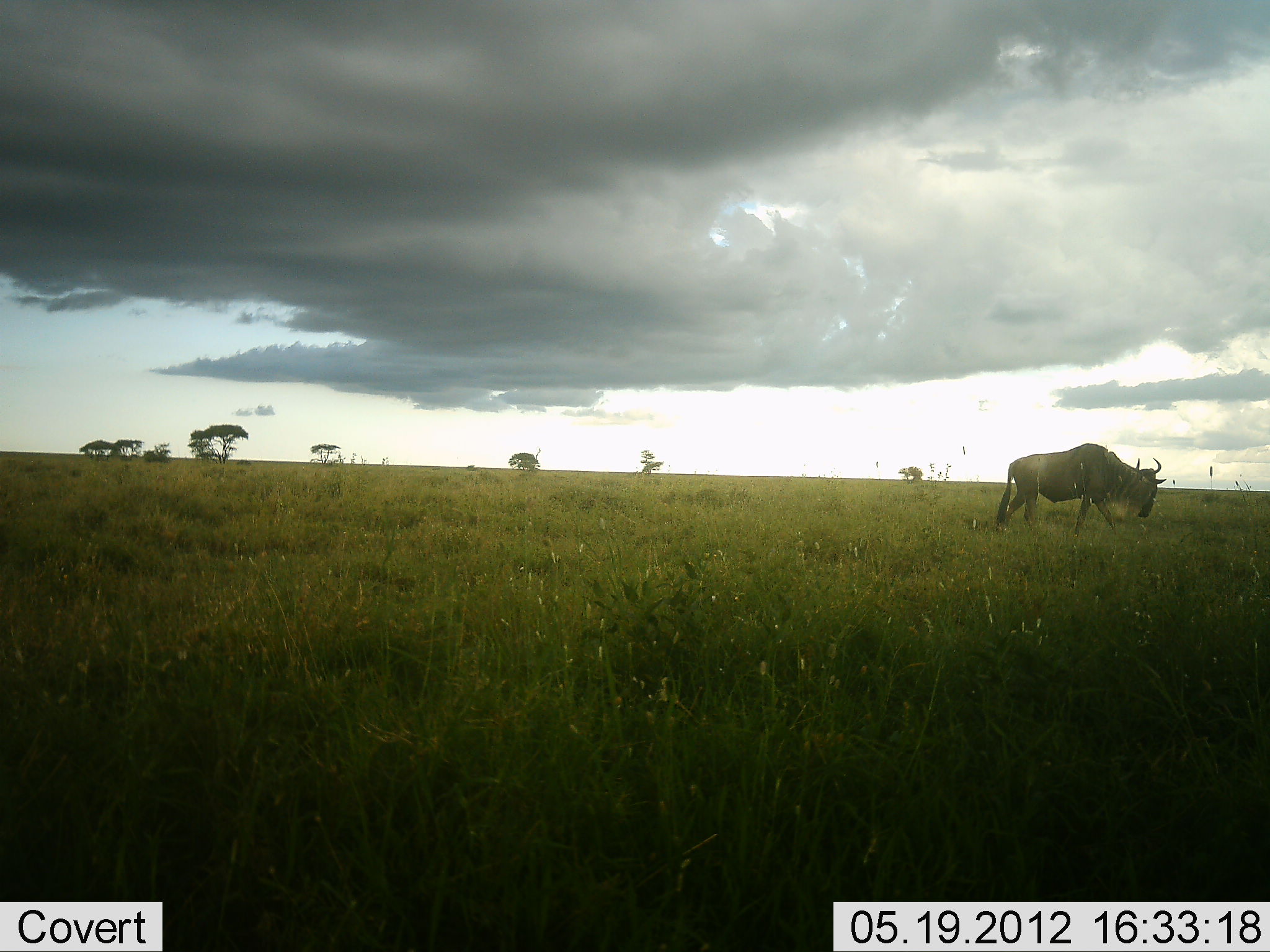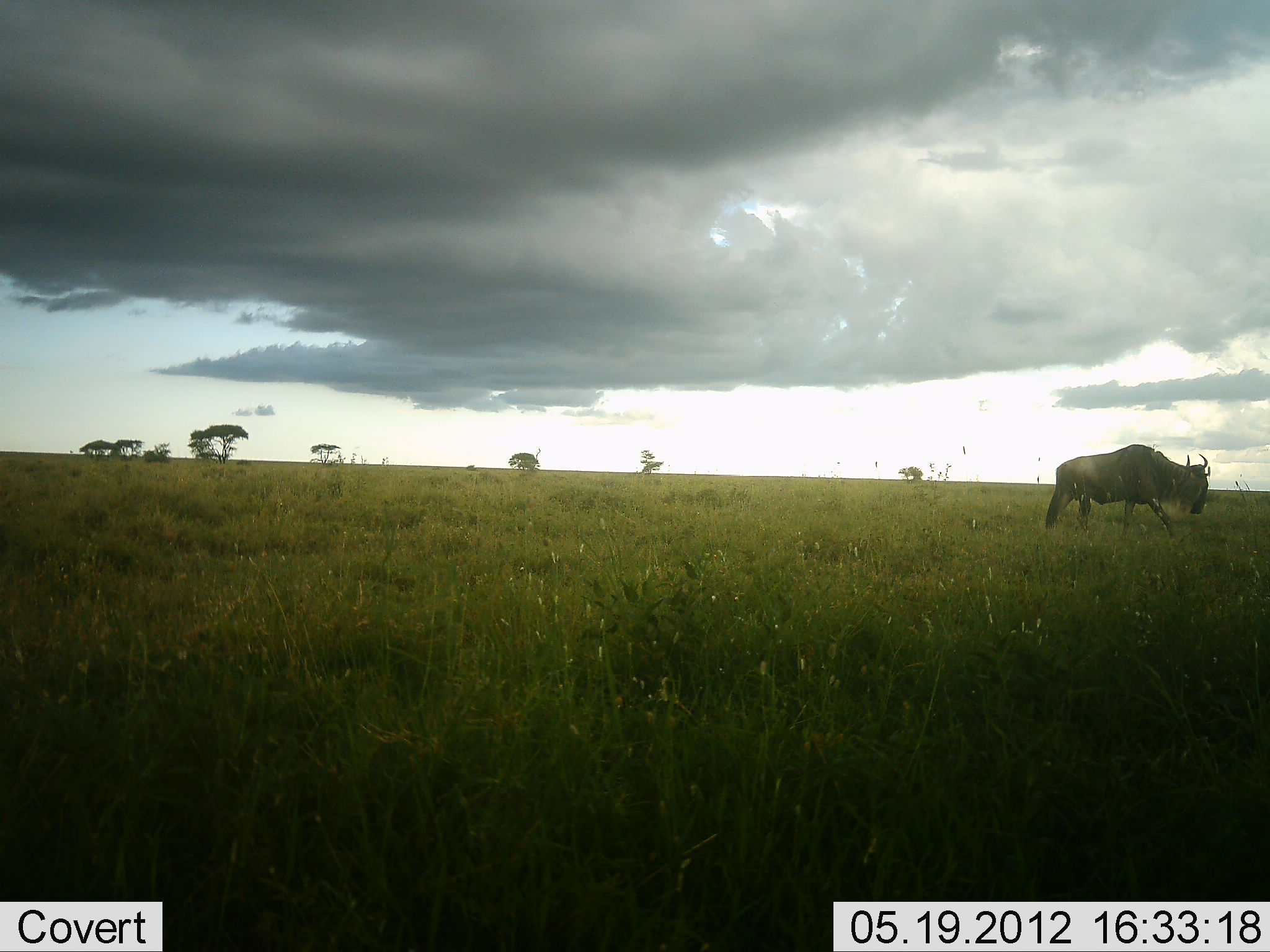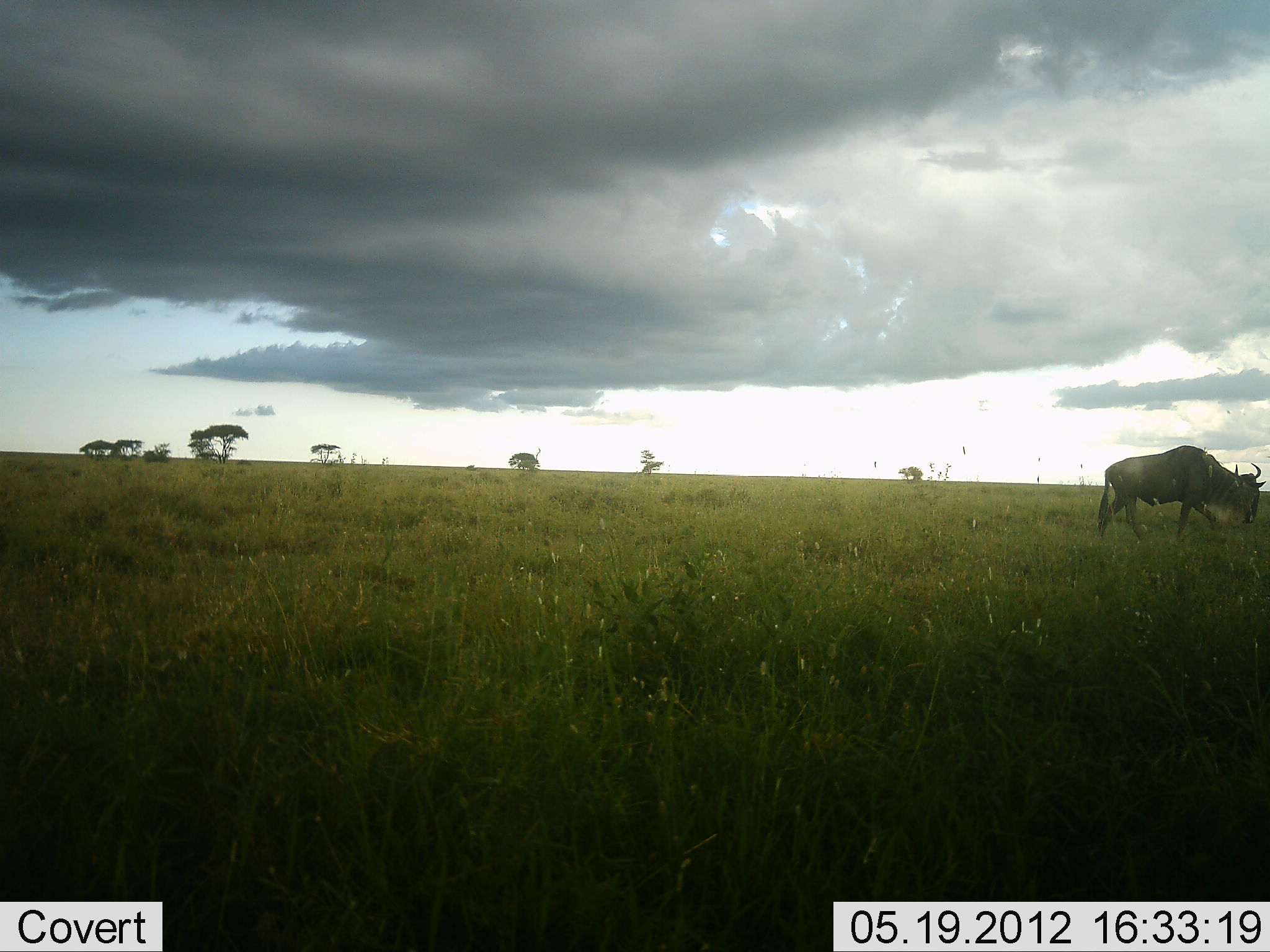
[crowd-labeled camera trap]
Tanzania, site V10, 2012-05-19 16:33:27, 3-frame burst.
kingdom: Animalia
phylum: Chordata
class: Mammalia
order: Artiodactyla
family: Bovidae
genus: Connochaetes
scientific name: Connochaetes taurinus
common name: blue wildebeest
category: wildebeest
Wildebeest (blue wildebeest) (Connochaetes taurinus), count 1. Behavior (volunteer vote fractions): standing 0%, resting 0%, moving 100%, interacting 0%. Young present (vote fraction): 0%. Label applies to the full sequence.